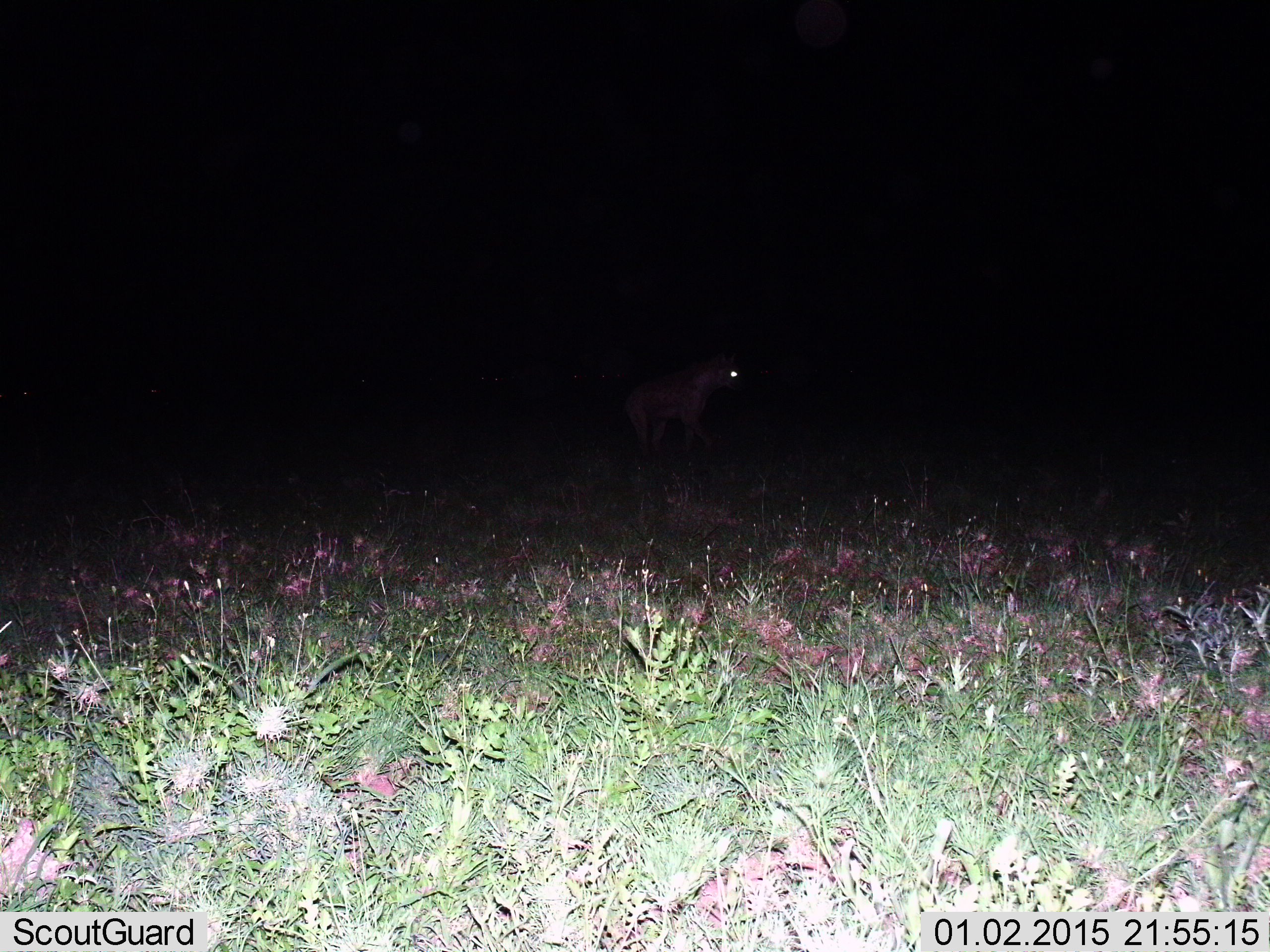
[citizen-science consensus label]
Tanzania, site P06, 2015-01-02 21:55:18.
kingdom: Animalia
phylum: Chordata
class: Mammalia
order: Carnivora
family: Hyaenidae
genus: Crocuta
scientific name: Crocuta crocuta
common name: spotted hyena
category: hyenaspotted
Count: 1.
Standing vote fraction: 86%.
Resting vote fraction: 0%.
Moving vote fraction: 29%.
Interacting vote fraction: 0%.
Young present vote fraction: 0%.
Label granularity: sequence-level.